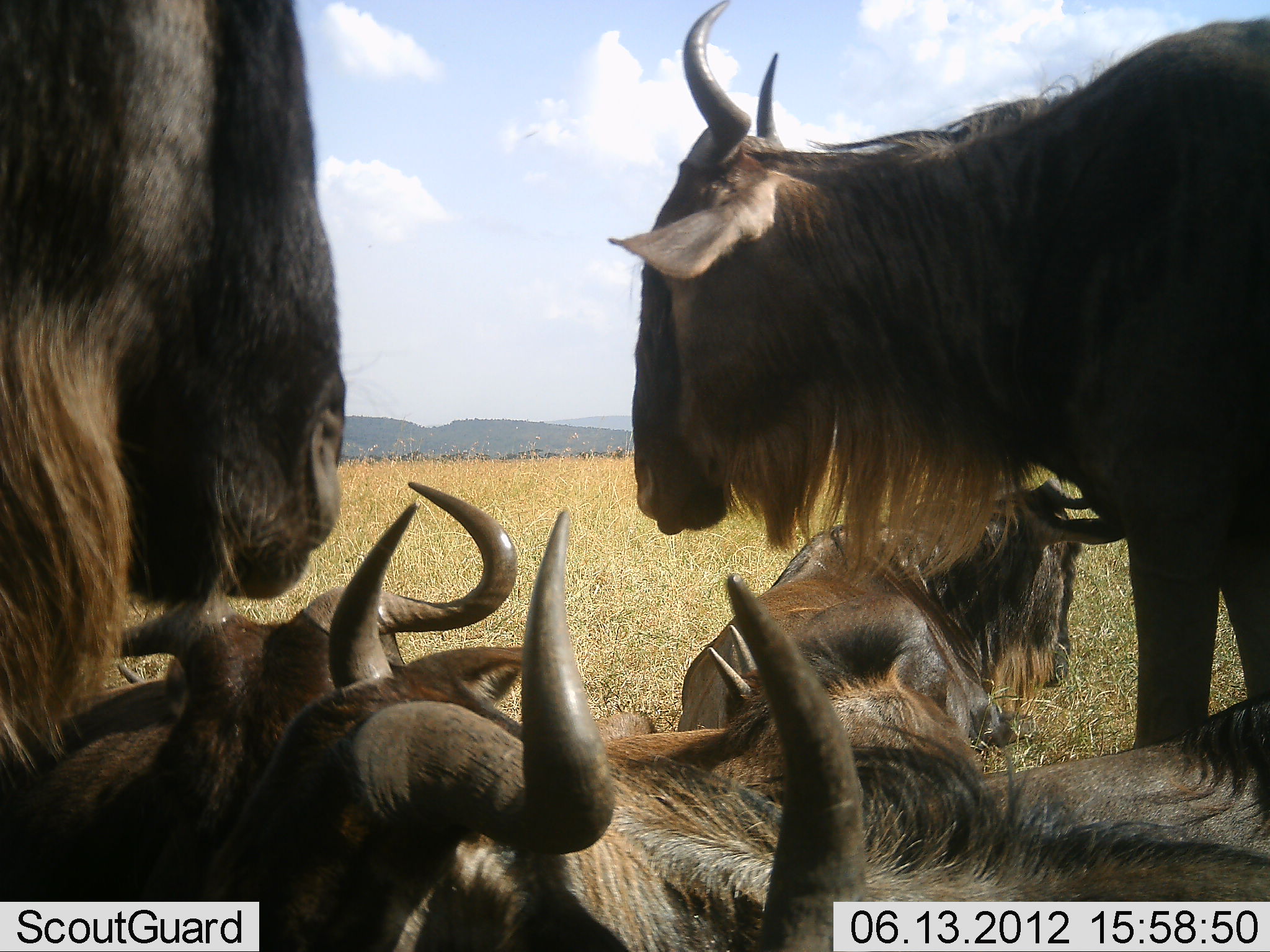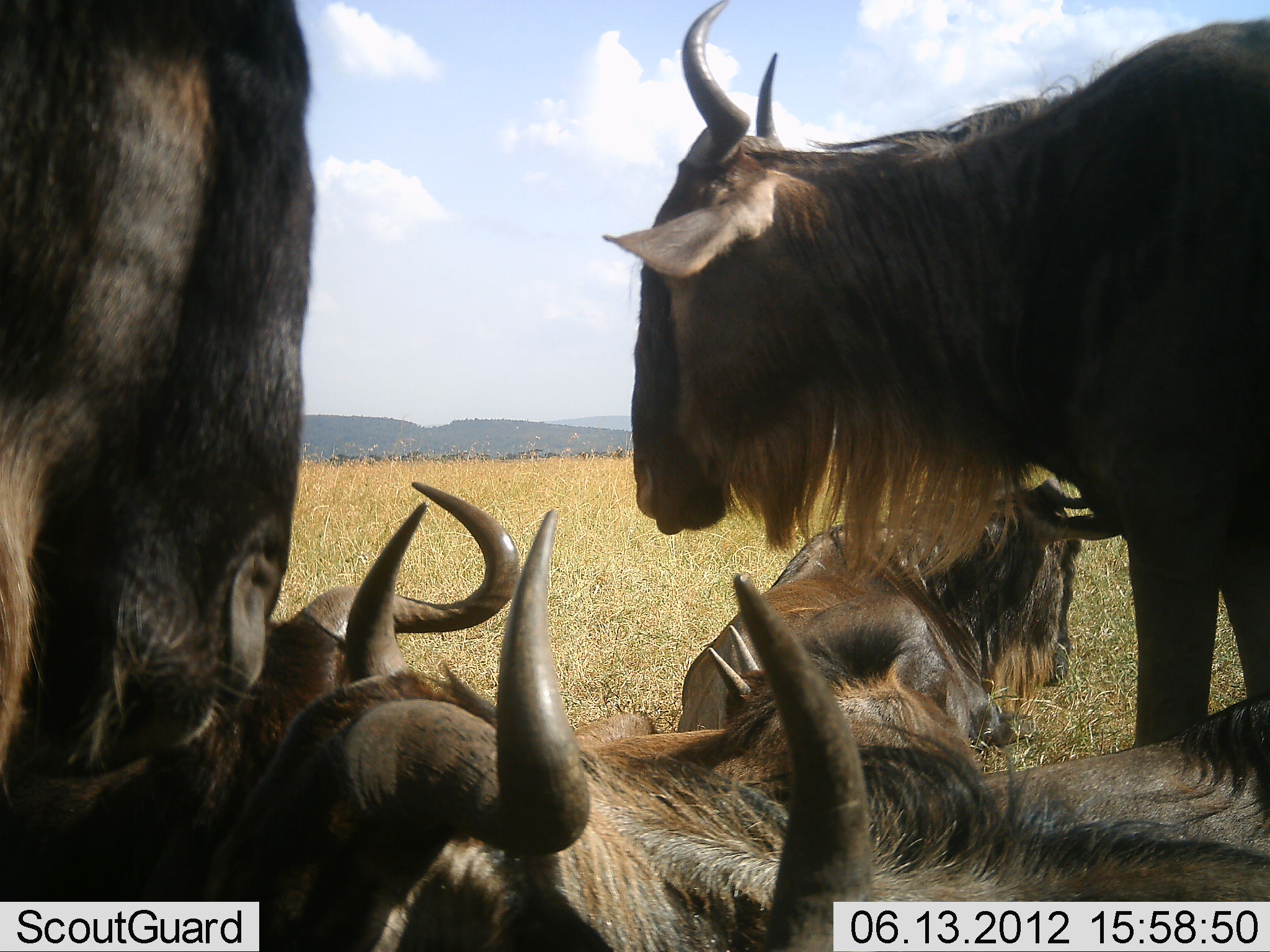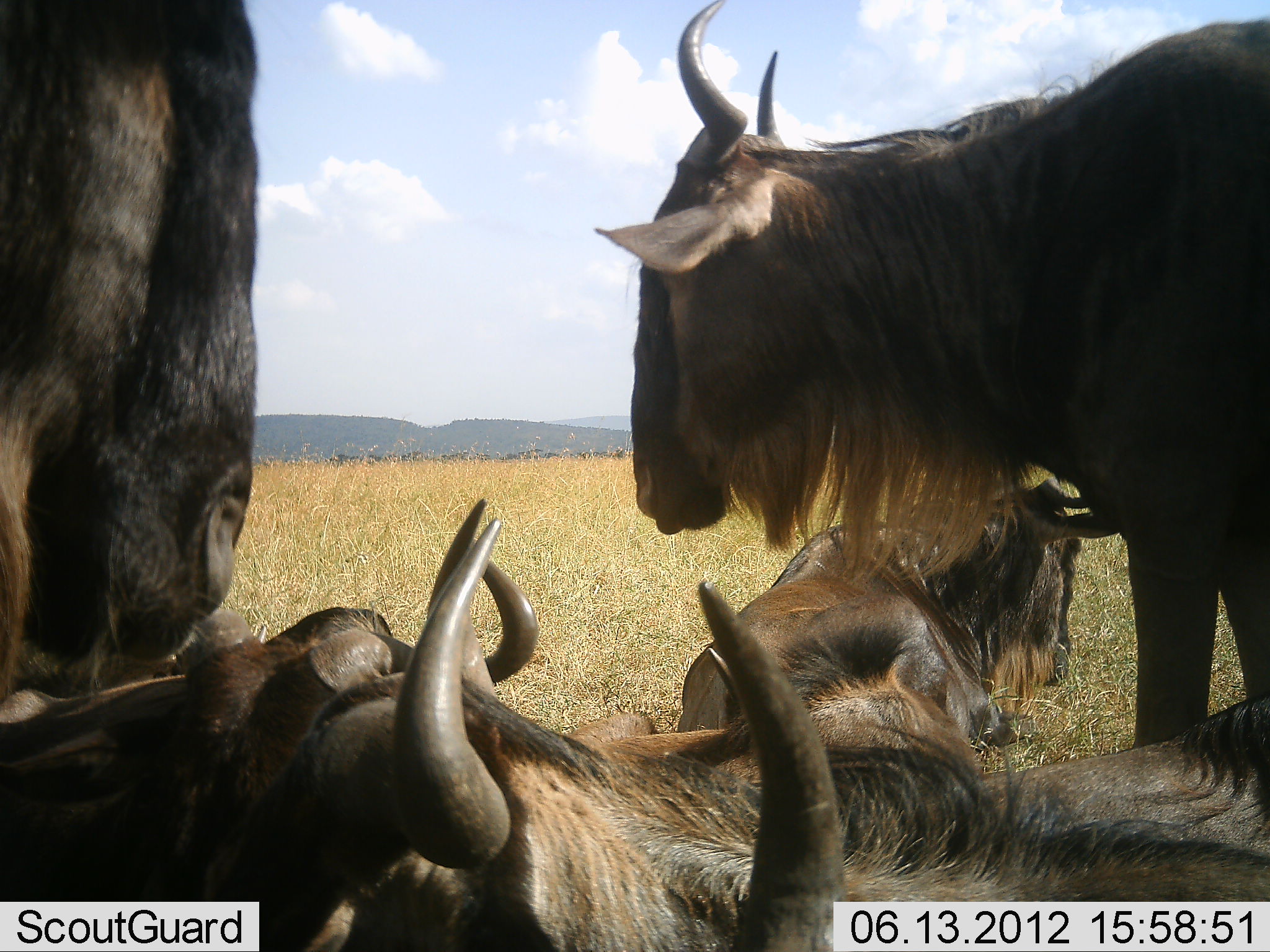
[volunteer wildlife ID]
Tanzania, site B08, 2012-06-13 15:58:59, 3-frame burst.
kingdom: Animalia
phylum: Chordata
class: Mammalia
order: Artiodactyla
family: Bovidae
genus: Connochaetes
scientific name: Connochaetes taurinus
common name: blue wildebeest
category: wildebeest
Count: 6.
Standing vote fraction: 90%.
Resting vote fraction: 100%.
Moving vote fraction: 0%.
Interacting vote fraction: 10%.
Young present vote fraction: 10%.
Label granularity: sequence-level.